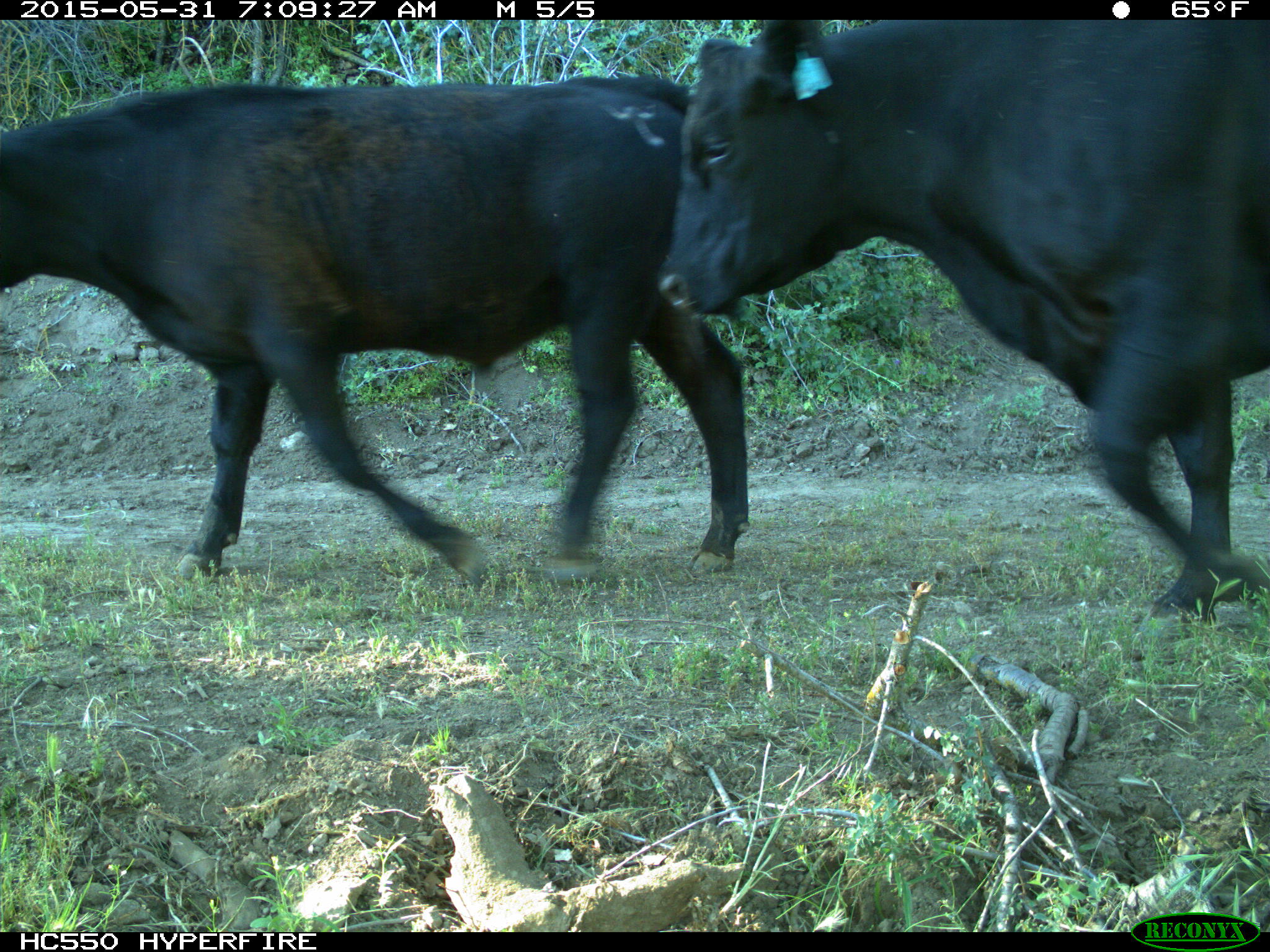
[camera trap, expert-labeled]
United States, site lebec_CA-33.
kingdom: Animalia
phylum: Chordata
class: Mammalia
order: Artiodactyla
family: Bovidae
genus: Bos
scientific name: Bos taurus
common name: domestic cow